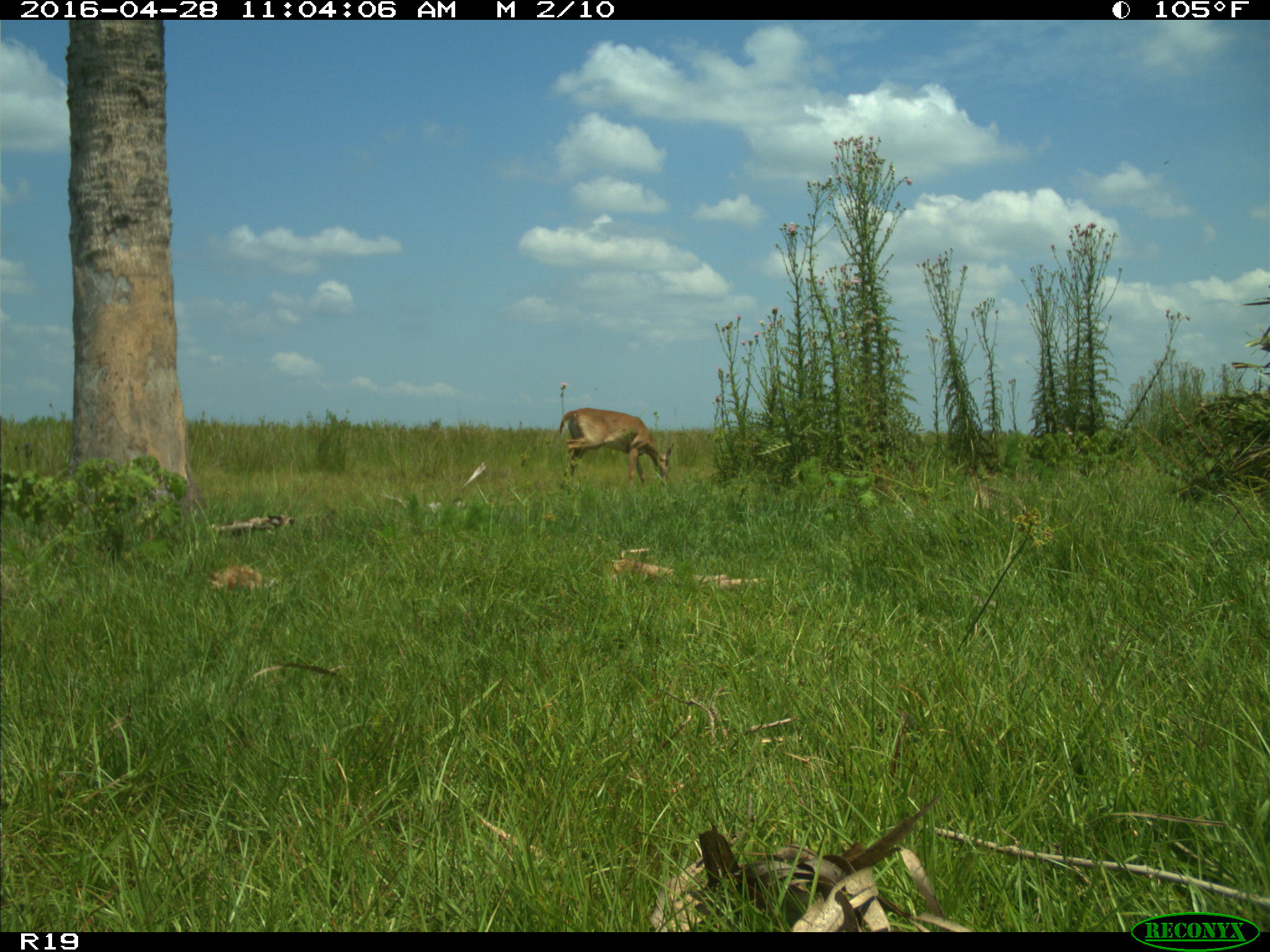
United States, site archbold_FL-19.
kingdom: Animalia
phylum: Chordata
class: Mammalia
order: Artiodactyla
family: Cervidae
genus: Odocoileus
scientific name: Odocoileus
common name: deer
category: unidentified deer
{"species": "unidentified deer (deer) (Odocoileus)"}